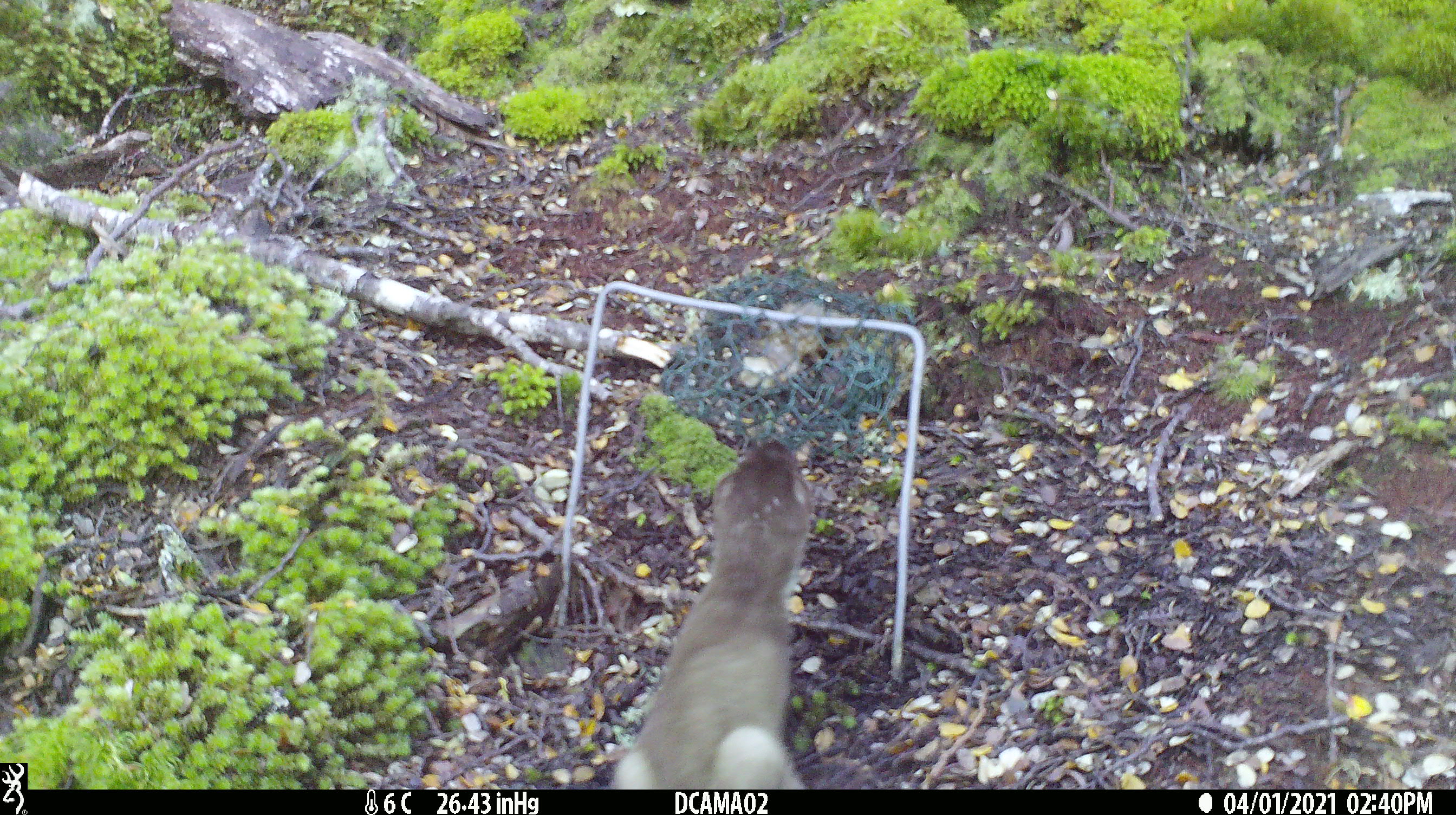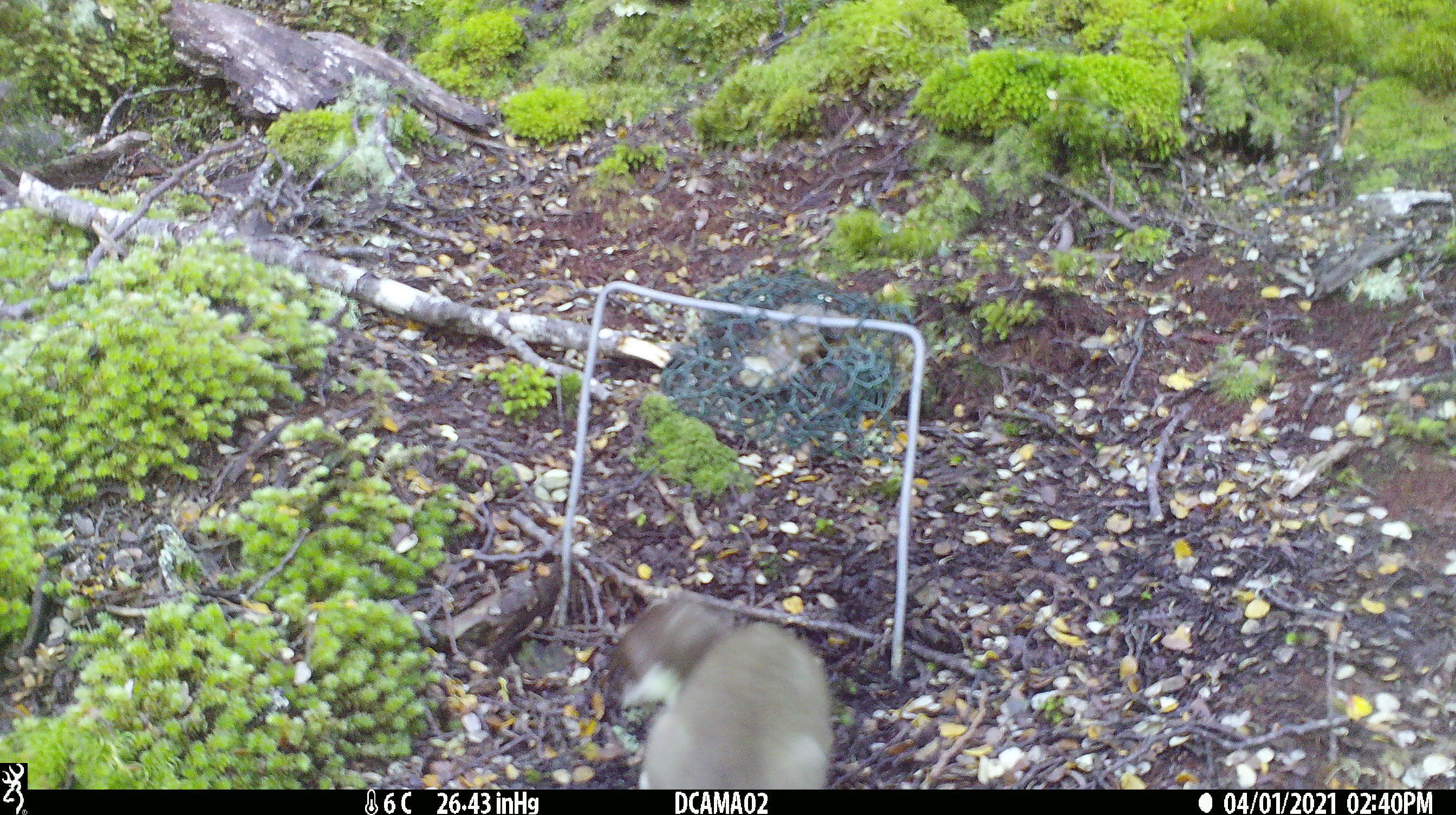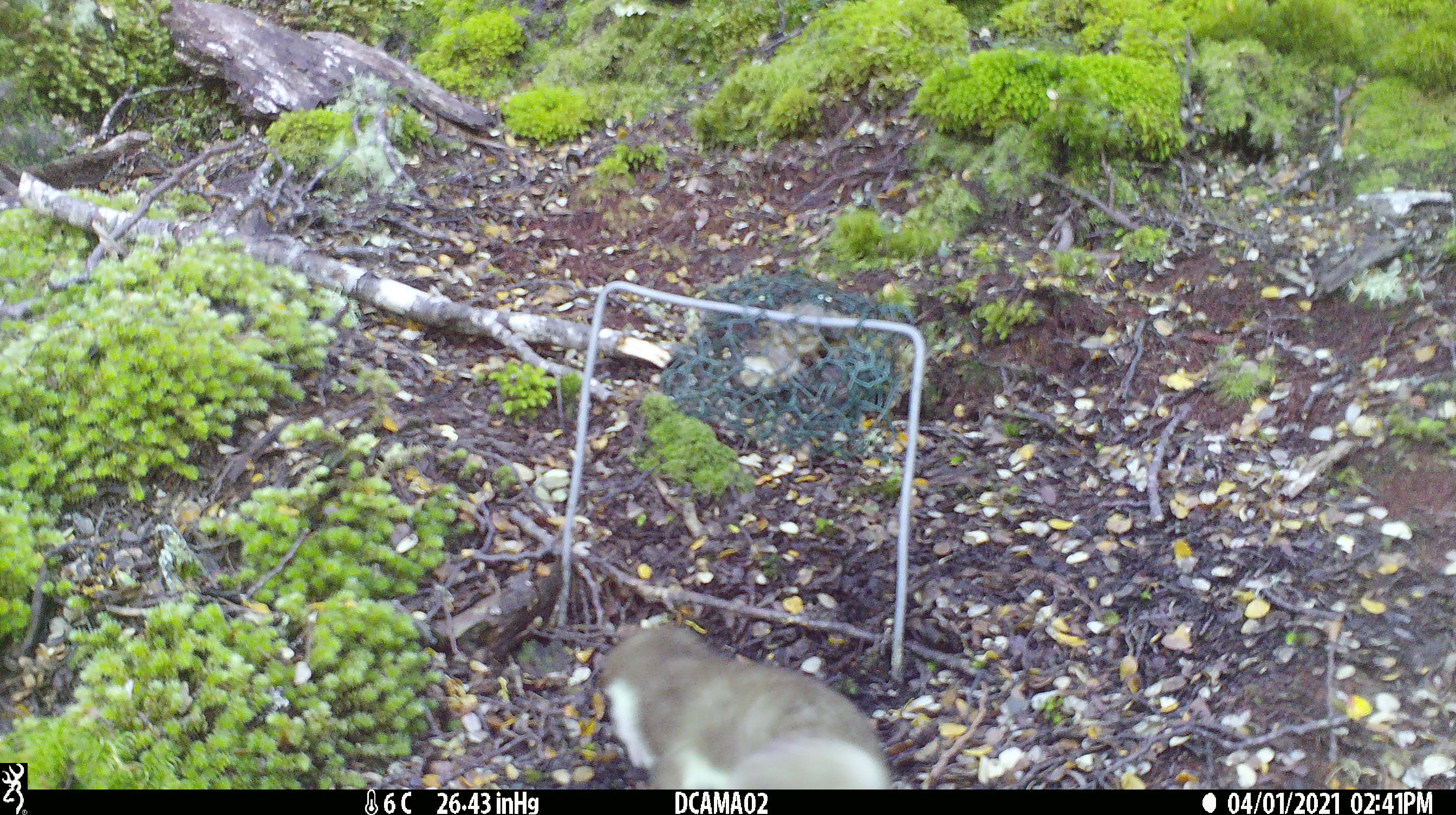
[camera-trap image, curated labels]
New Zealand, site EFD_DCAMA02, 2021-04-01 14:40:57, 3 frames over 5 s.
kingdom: Animalia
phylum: Chordata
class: Mammalia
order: Carnivora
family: Mustelidae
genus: Mustela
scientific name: Mustela erminea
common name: stoat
Stoat (Mustela erminea).